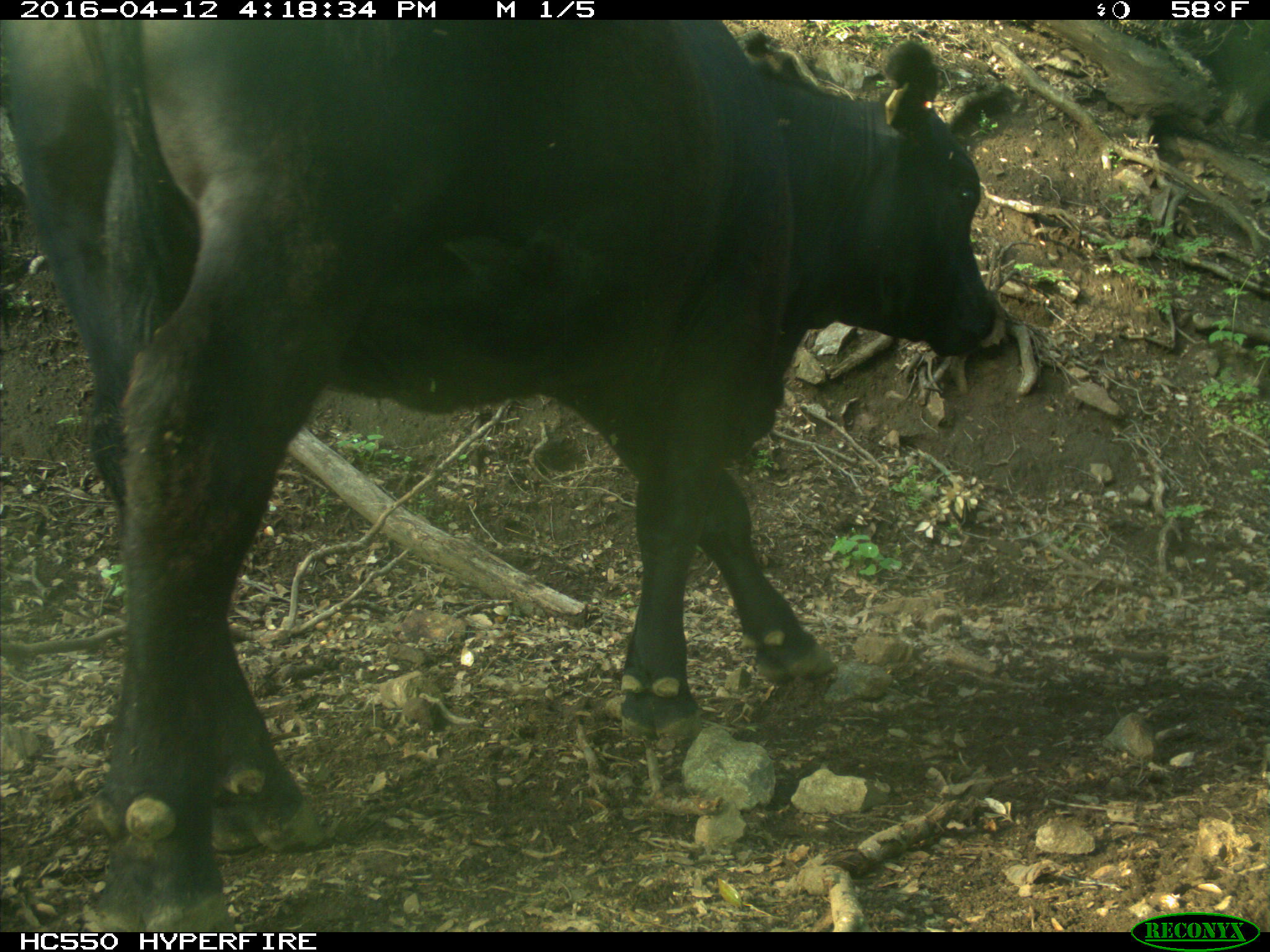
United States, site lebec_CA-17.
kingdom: Animalia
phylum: Chordata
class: Mammalia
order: Artiodactyla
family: Bovidae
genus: Bos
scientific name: Bos taurus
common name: domestic cow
Bos taurus (domestic cow).